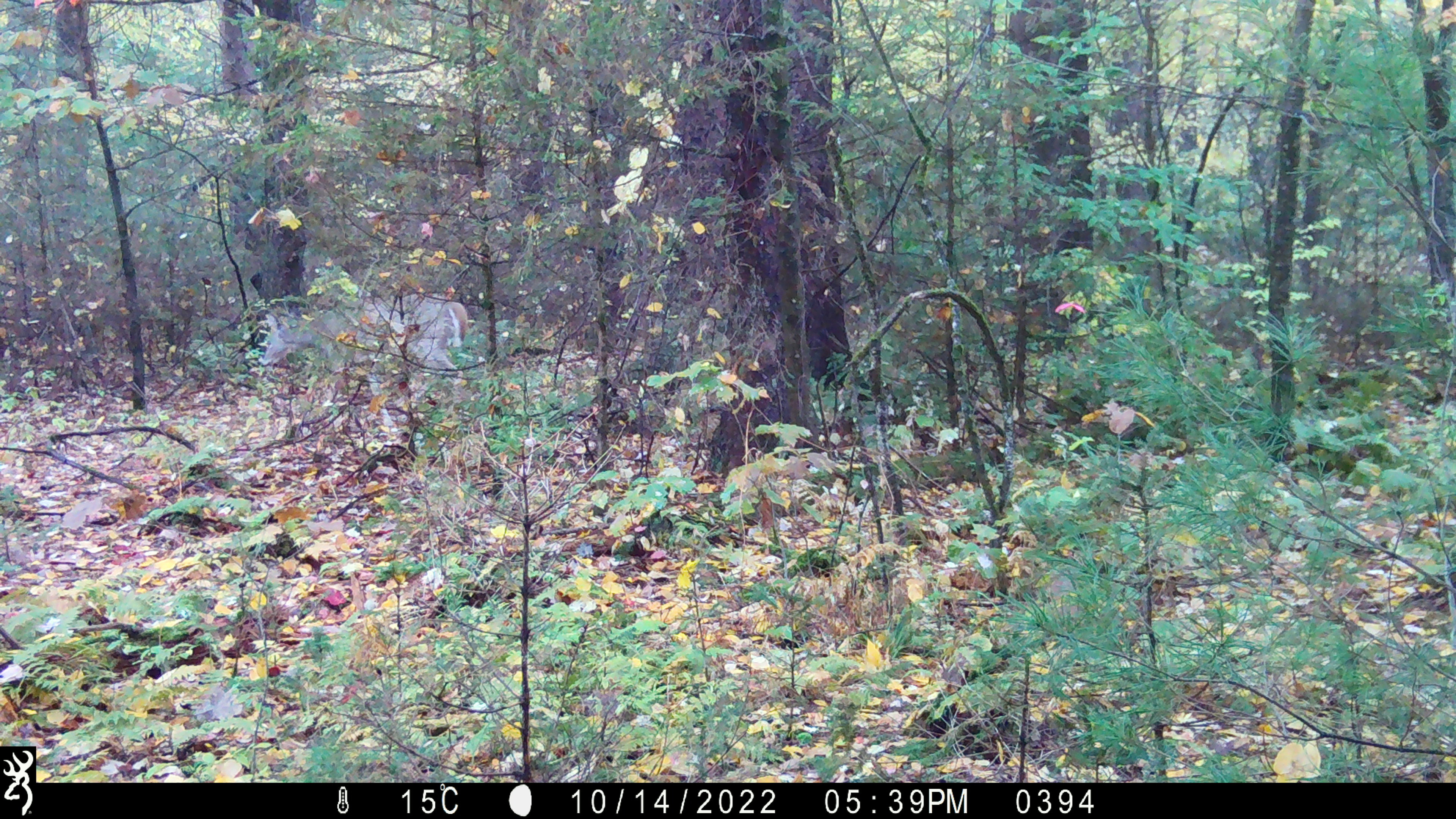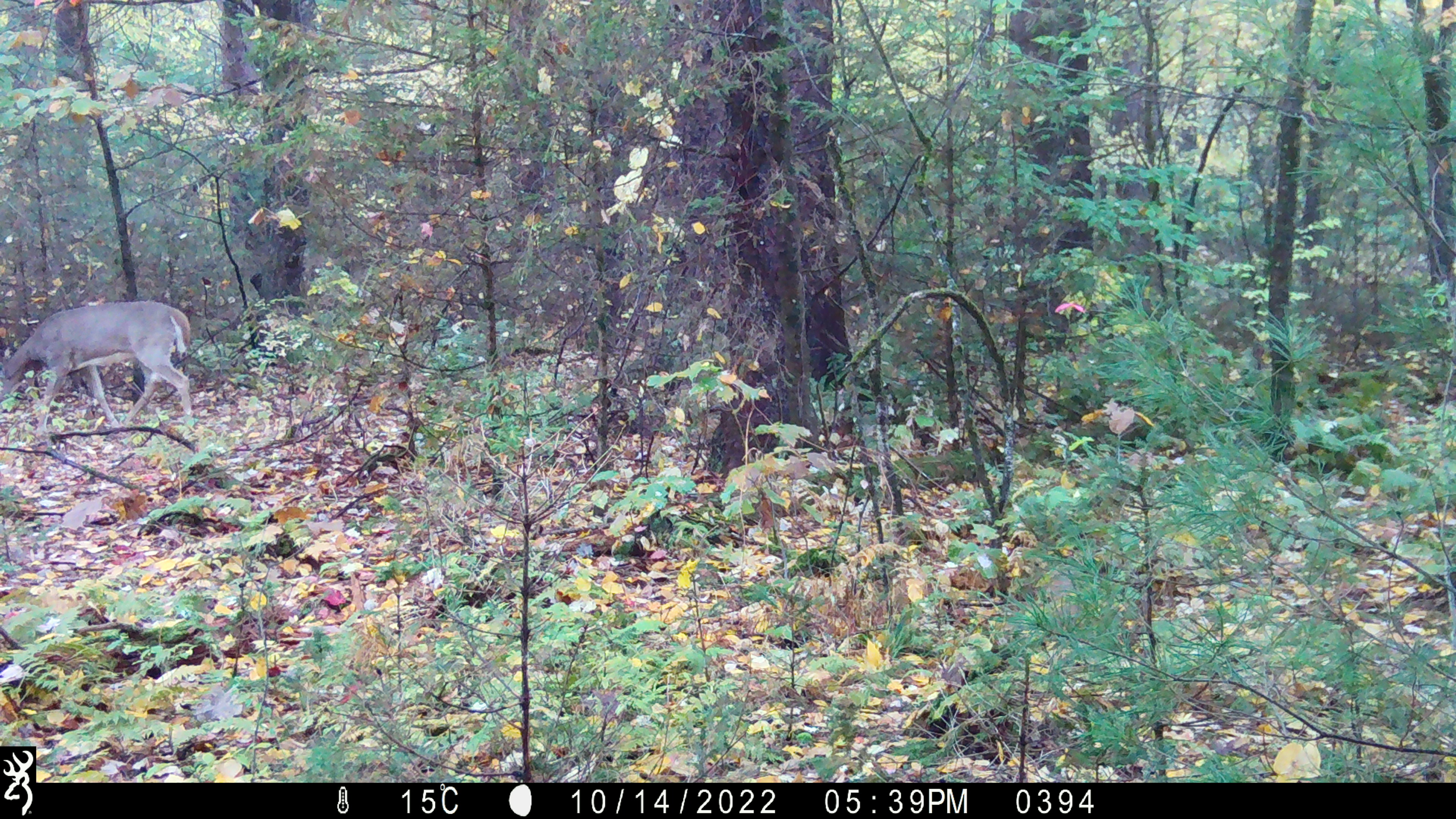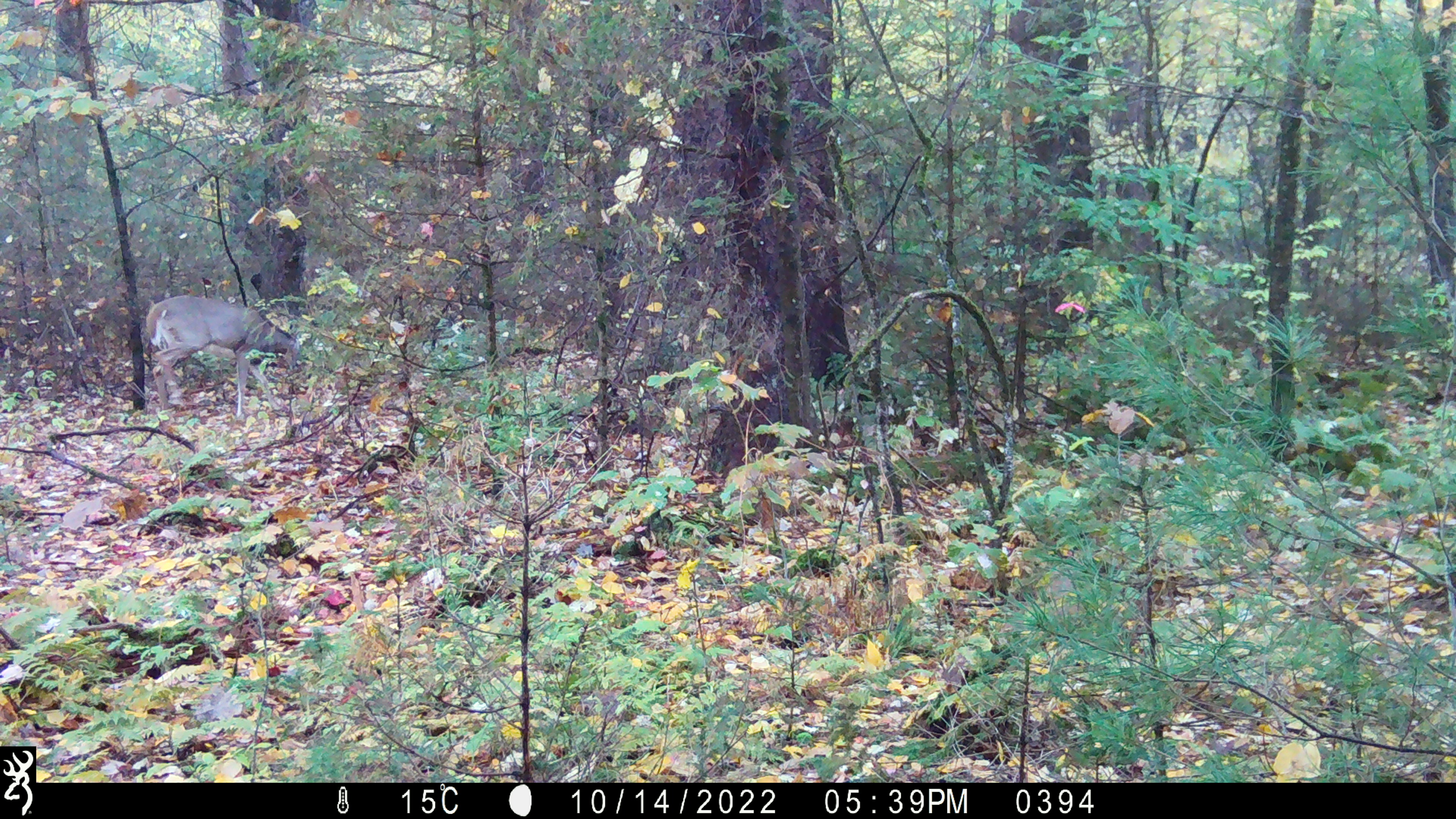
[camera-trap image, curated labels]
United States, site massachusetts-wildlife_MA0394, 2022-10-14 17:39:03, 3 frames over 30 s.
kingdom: Animalia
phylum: Chordata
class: Mammalia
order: Artiodactyla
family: Cervidae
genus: Odocoileus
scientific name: Odocoileus virginianus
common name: white-tailed deer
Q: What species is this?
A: White-tailed deer (Odocoileus virginianus).